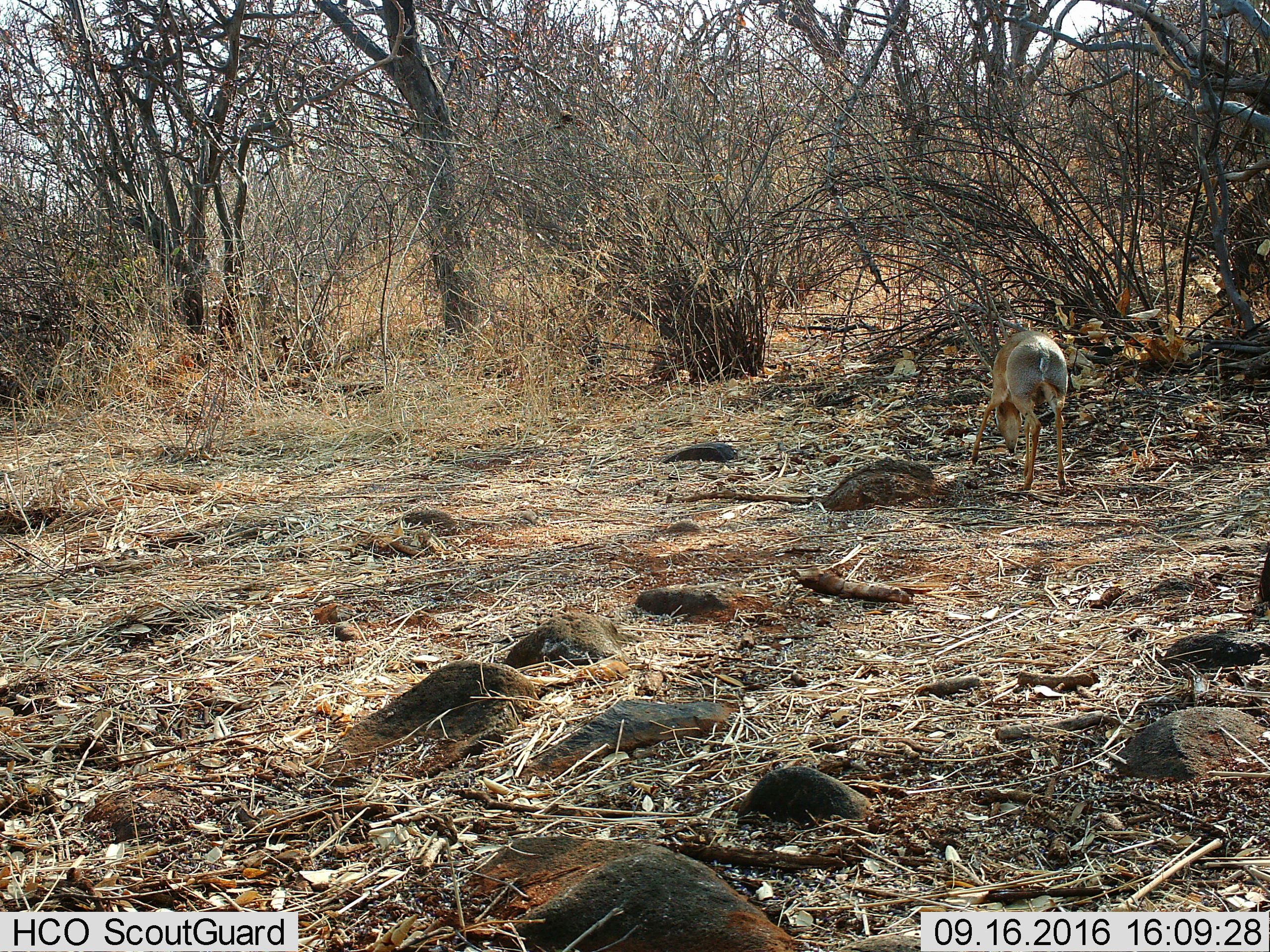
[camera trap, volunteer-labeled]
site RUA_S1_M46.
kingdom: Animalia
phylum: Chordata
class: Mammalia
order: Artiodactyla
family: Bovidae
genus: Madoqua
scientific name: Madoqua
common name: dik-dik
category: dikdik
Dikdik (dik-dik) (Madoqua), count 1. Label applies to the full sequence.